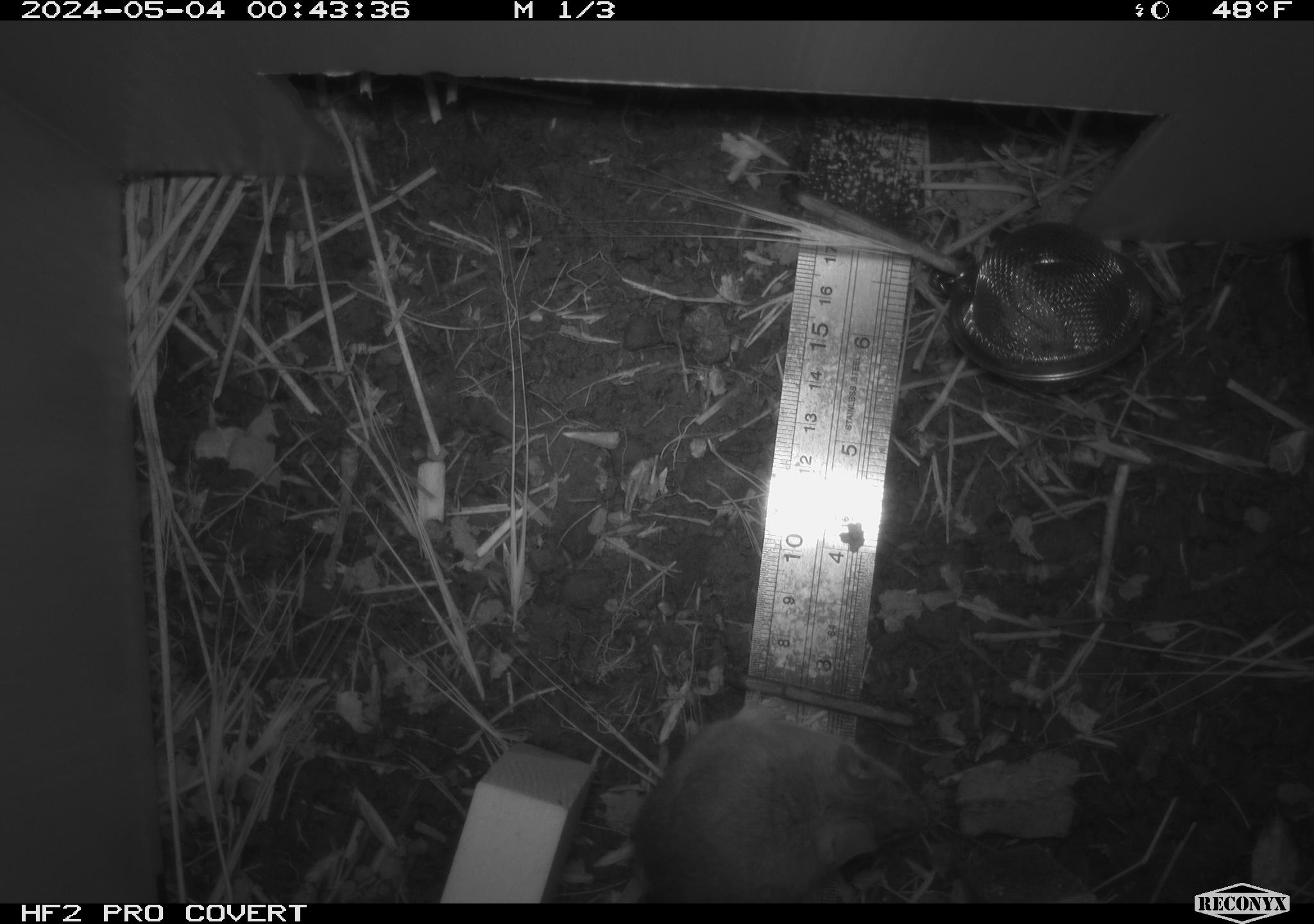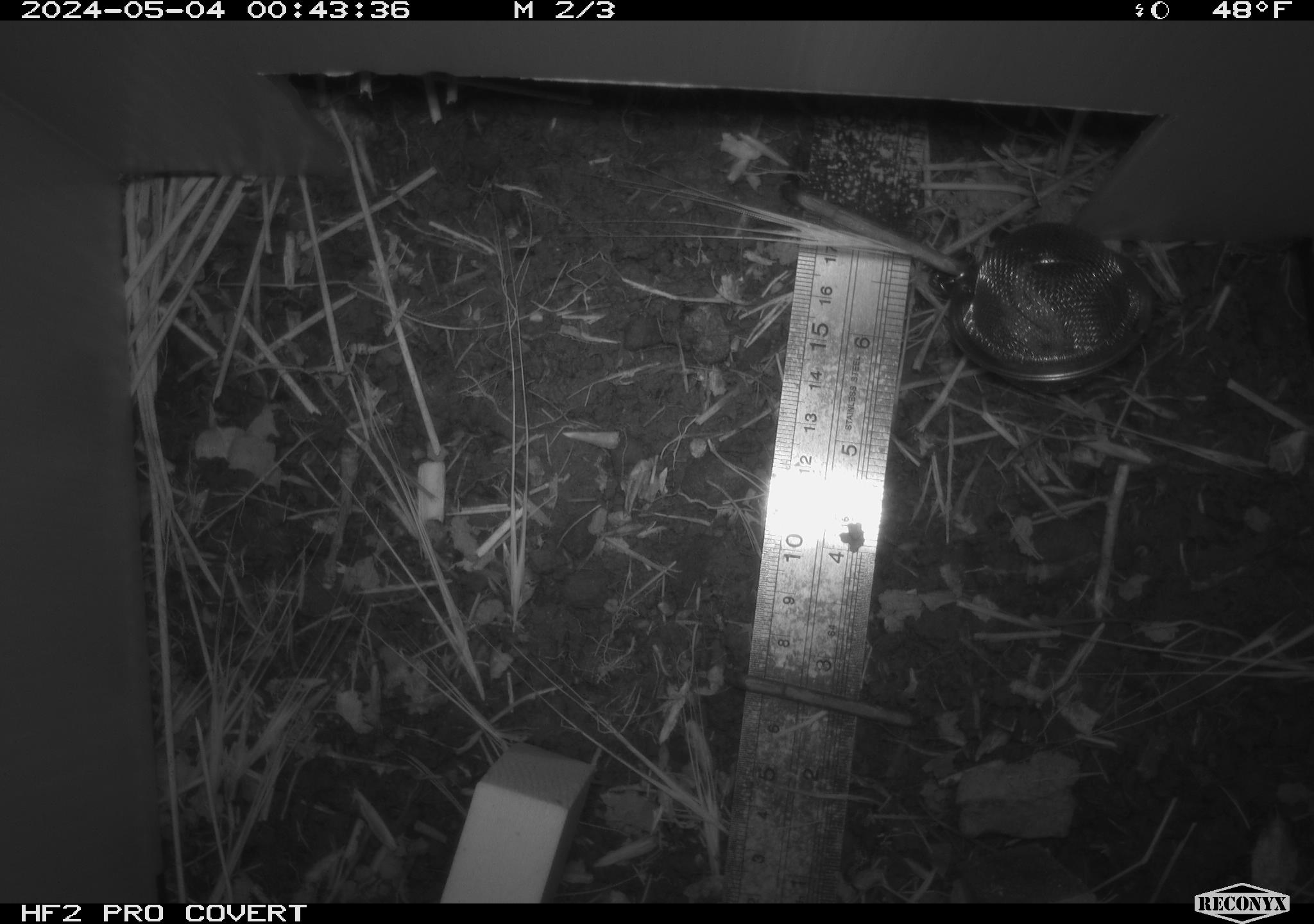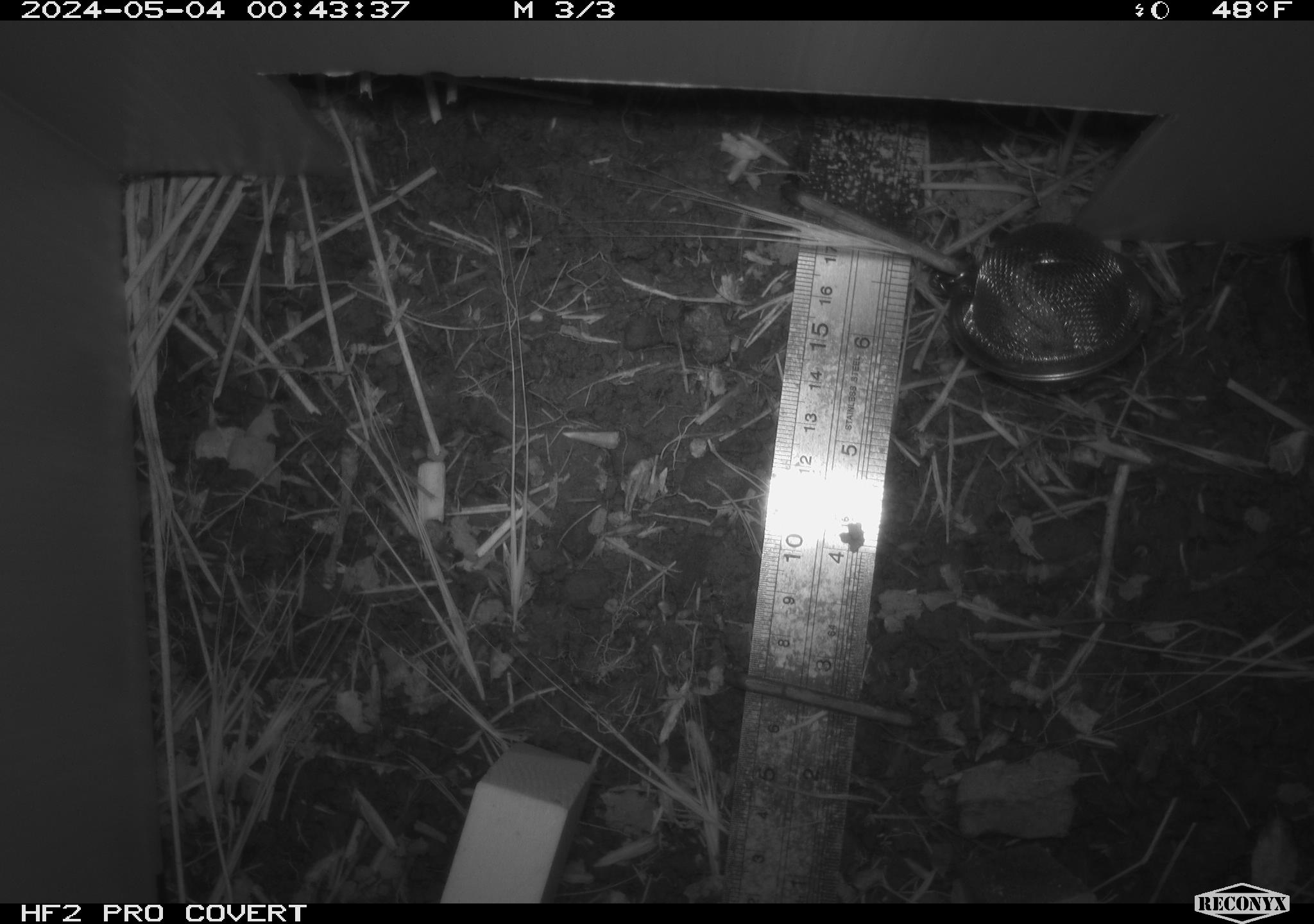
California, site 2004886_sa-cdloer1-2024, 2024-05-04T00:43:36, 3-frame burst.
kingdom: Animalia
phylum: Chordata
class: Mammalia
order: Rodentia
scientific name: Rodentia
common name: mouse species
Mouse species (Rodentia).